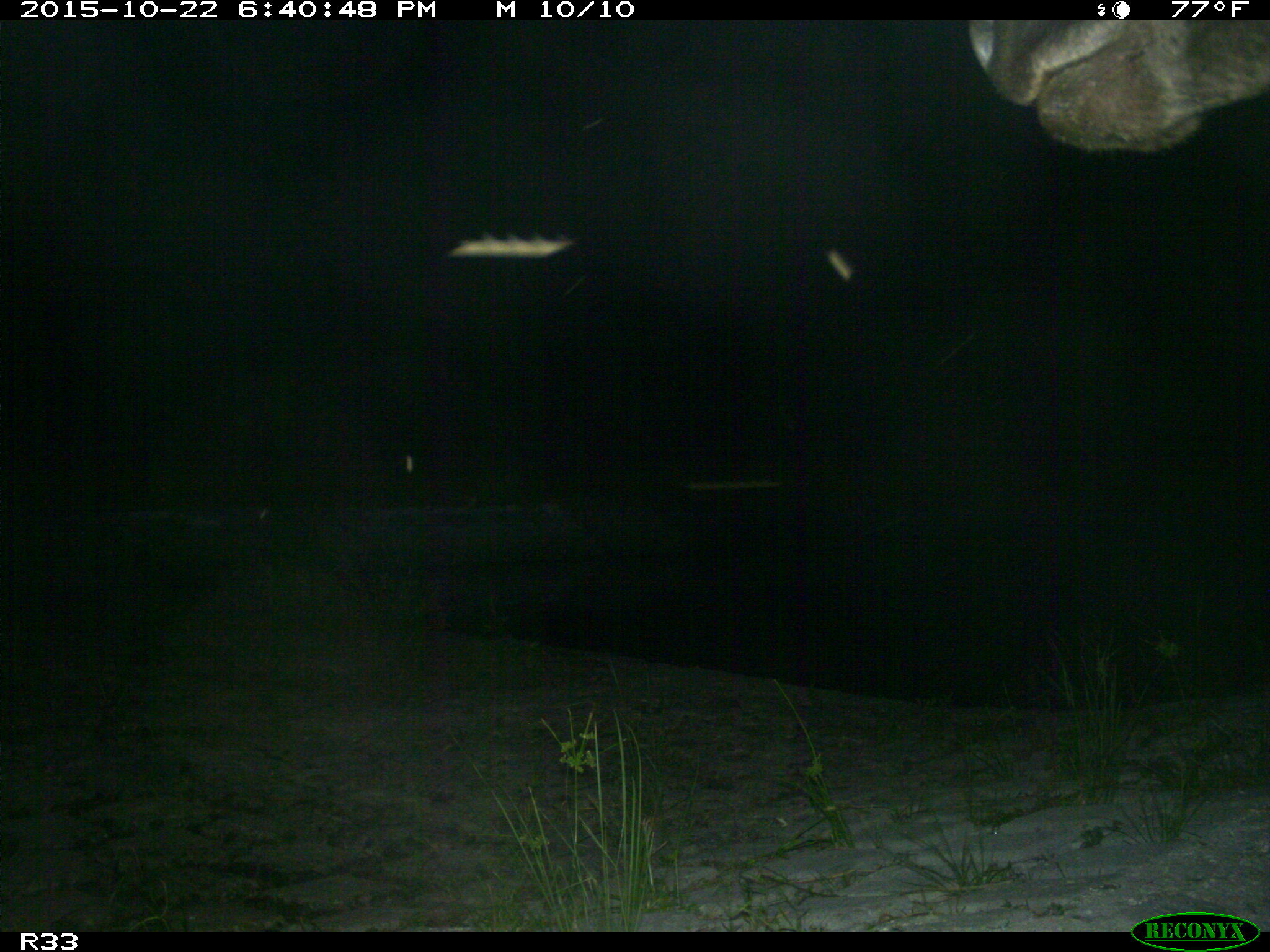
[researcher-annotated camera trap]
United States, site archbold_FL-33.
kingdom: Animalia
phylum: Chordata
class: Mammalia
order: Artiodactyla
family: Bovidae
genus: Bos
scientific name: Bos taurus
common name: domestic cow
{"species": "Bos taurus (domestic cow)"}